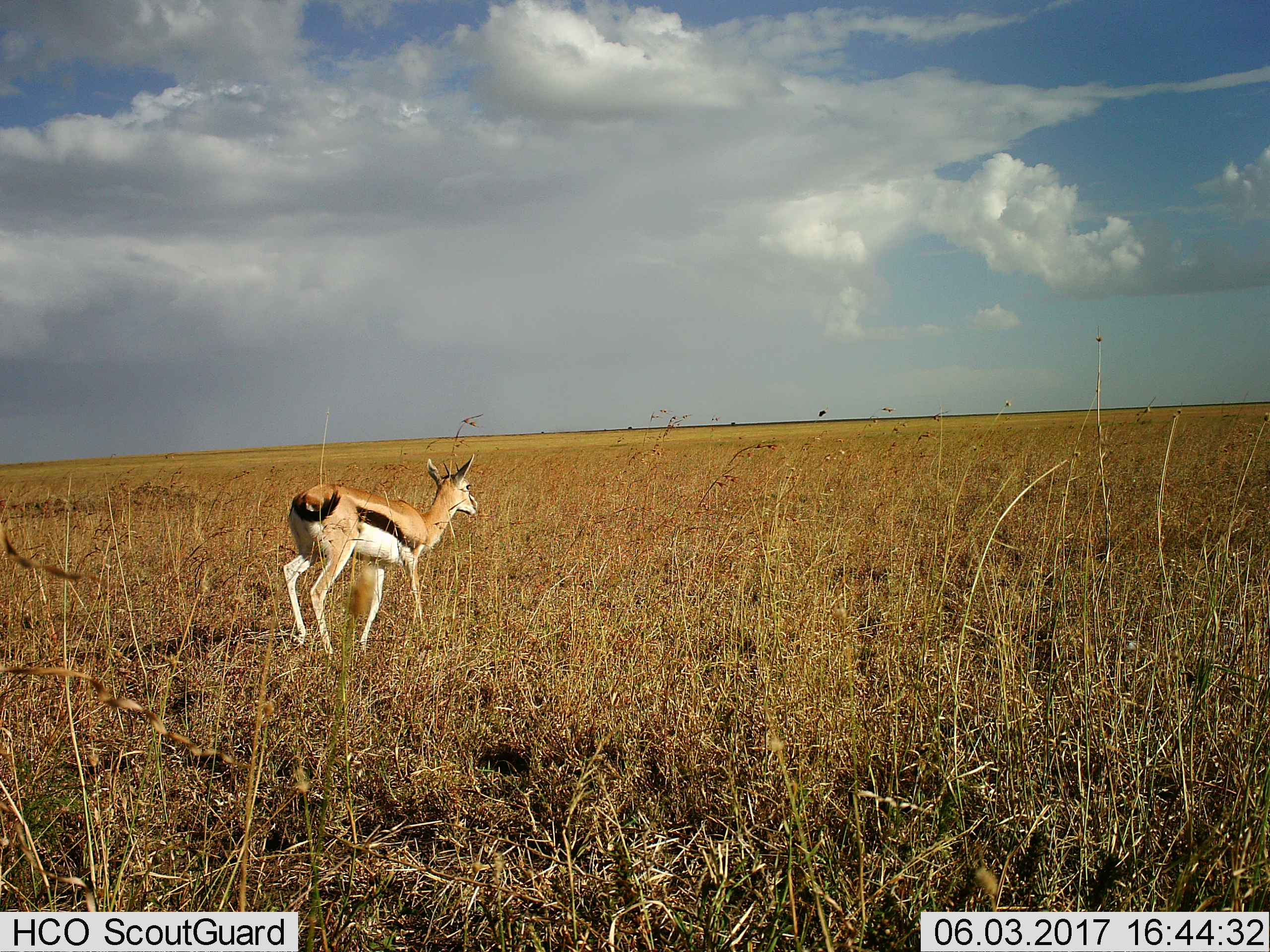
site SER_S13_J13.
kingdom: Animalia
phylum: Chordata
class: Mammalia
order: Artiodactyla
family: Bovidae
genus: Eudorcas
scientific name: Eudorcas thomsonii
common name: thomson's gazelle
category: gazellethomsons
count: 1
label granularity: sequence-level